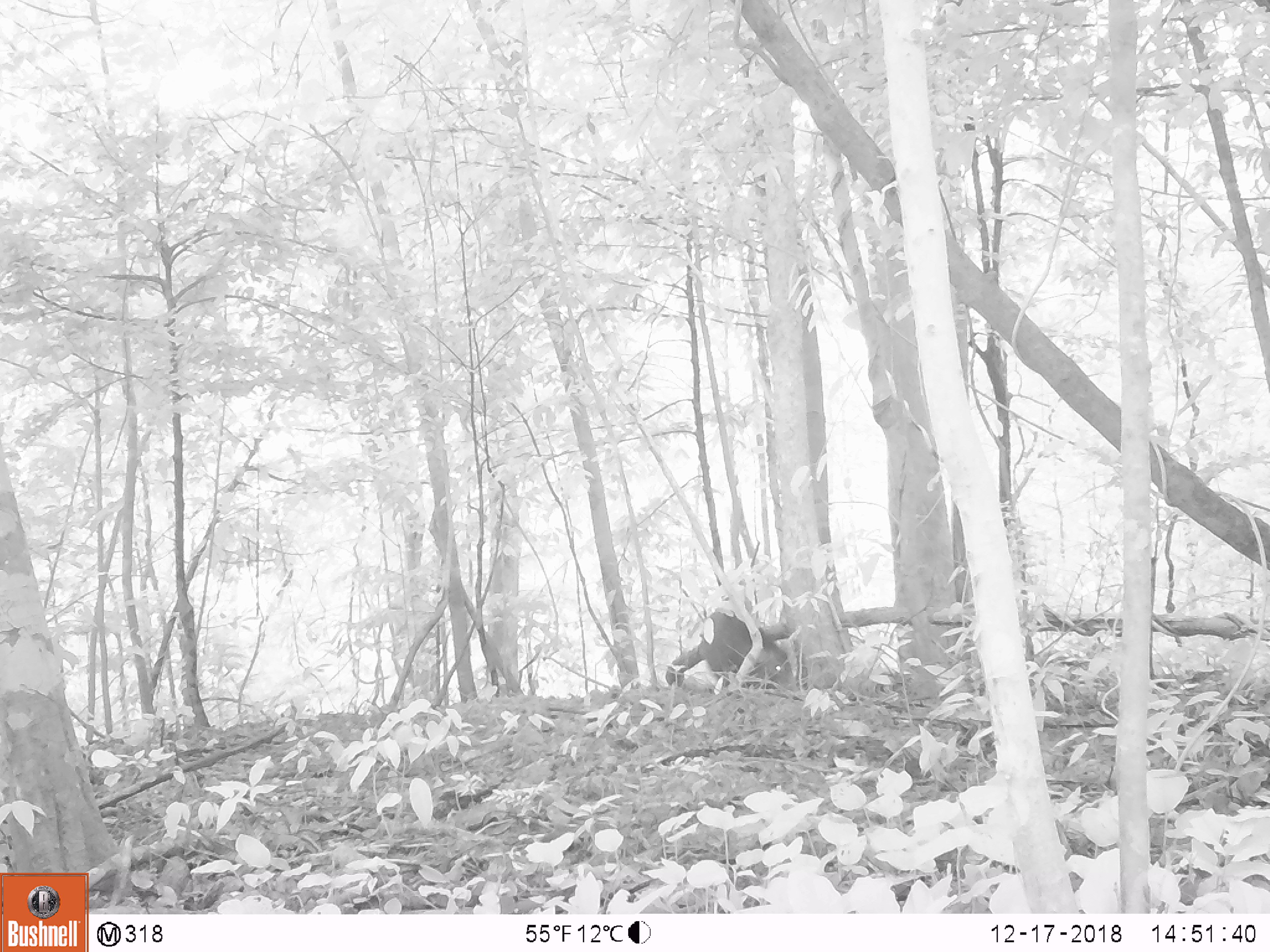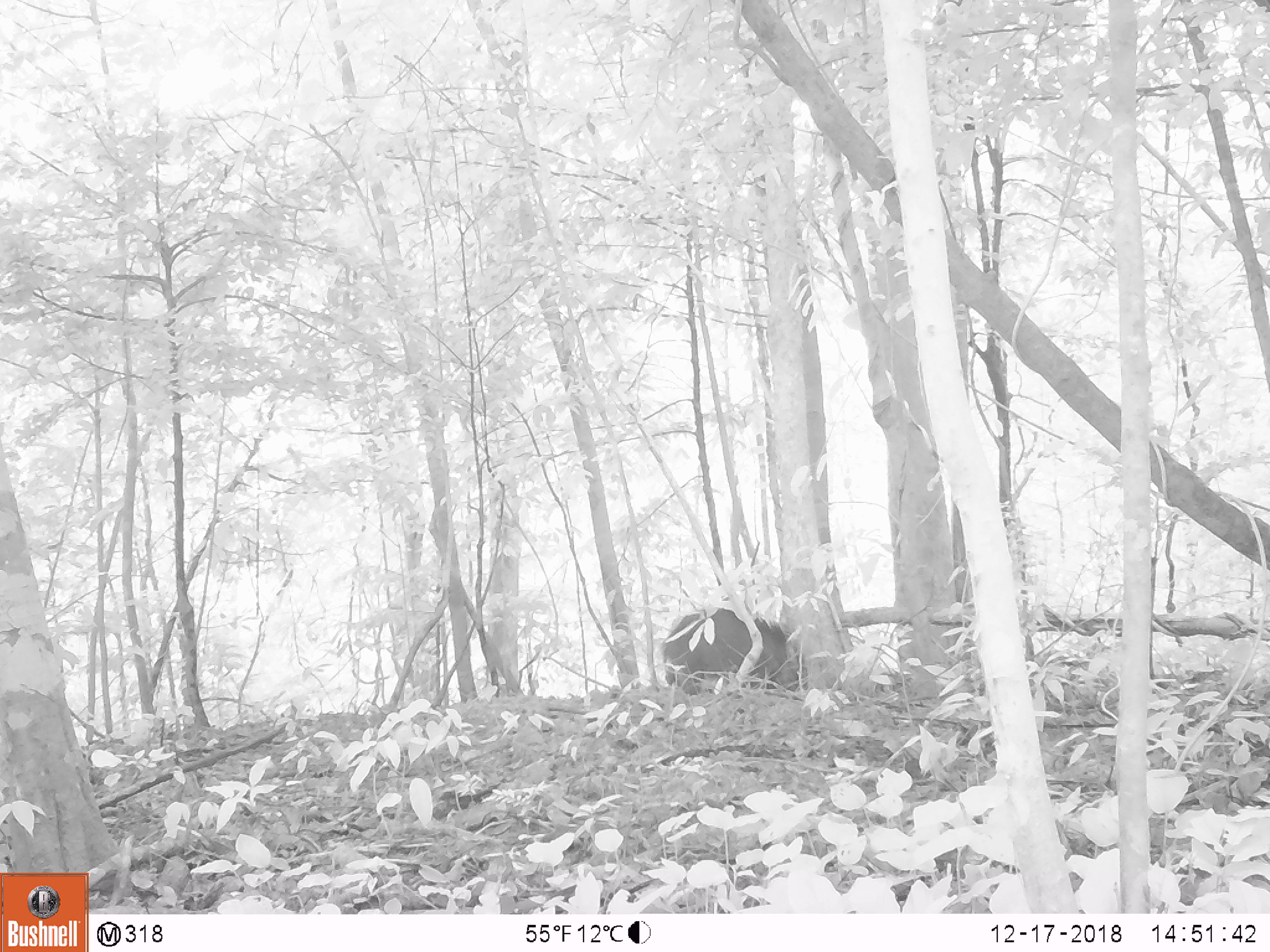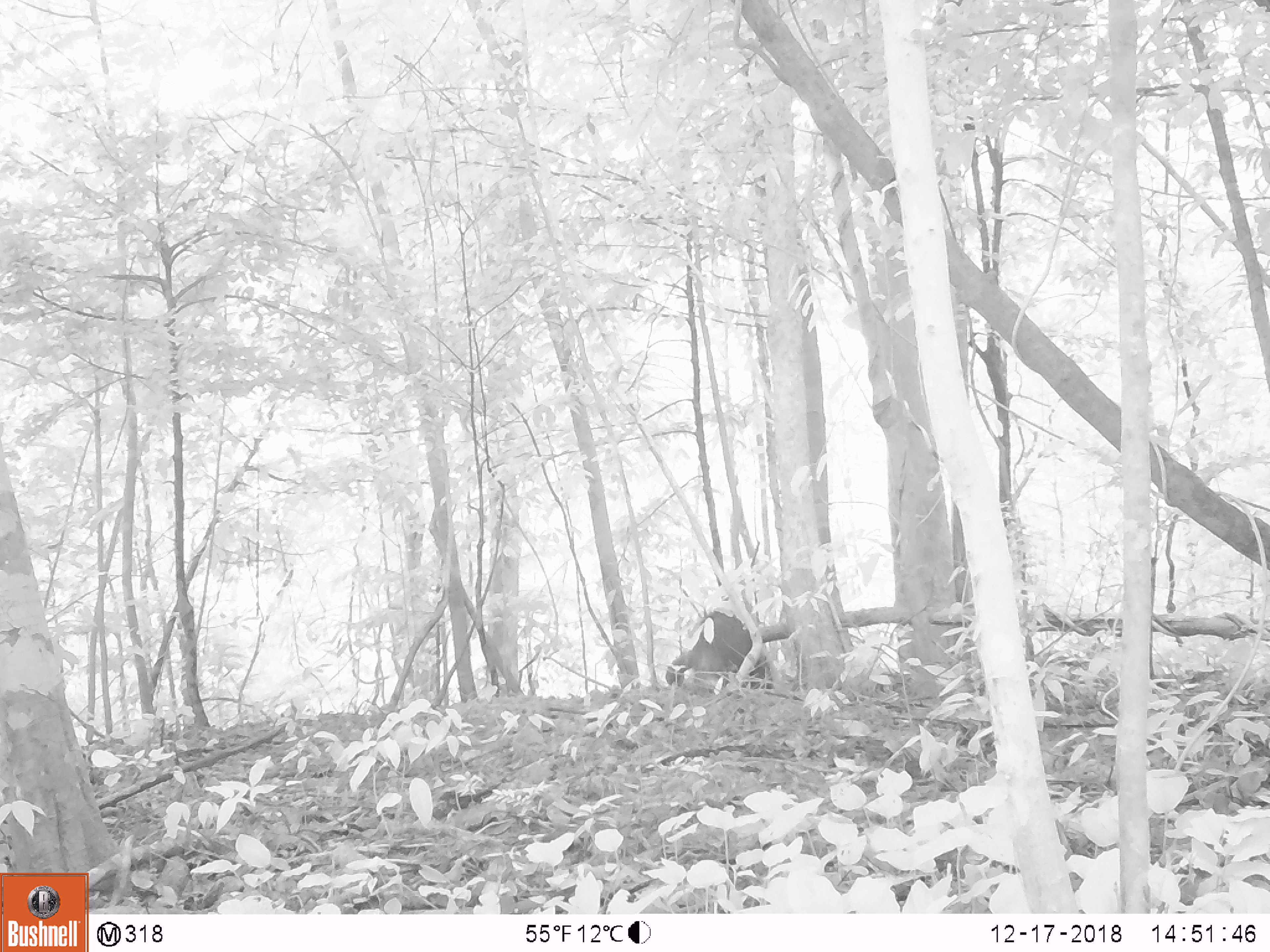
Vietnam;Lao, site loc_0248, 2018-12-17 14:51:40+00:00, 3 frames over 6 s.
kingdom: Animalia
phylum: Chordata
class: Mammalia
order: Artiodactyla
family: Suidae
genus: Sus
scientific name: Sus scrofa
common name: eurasian wild pig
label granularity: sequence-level